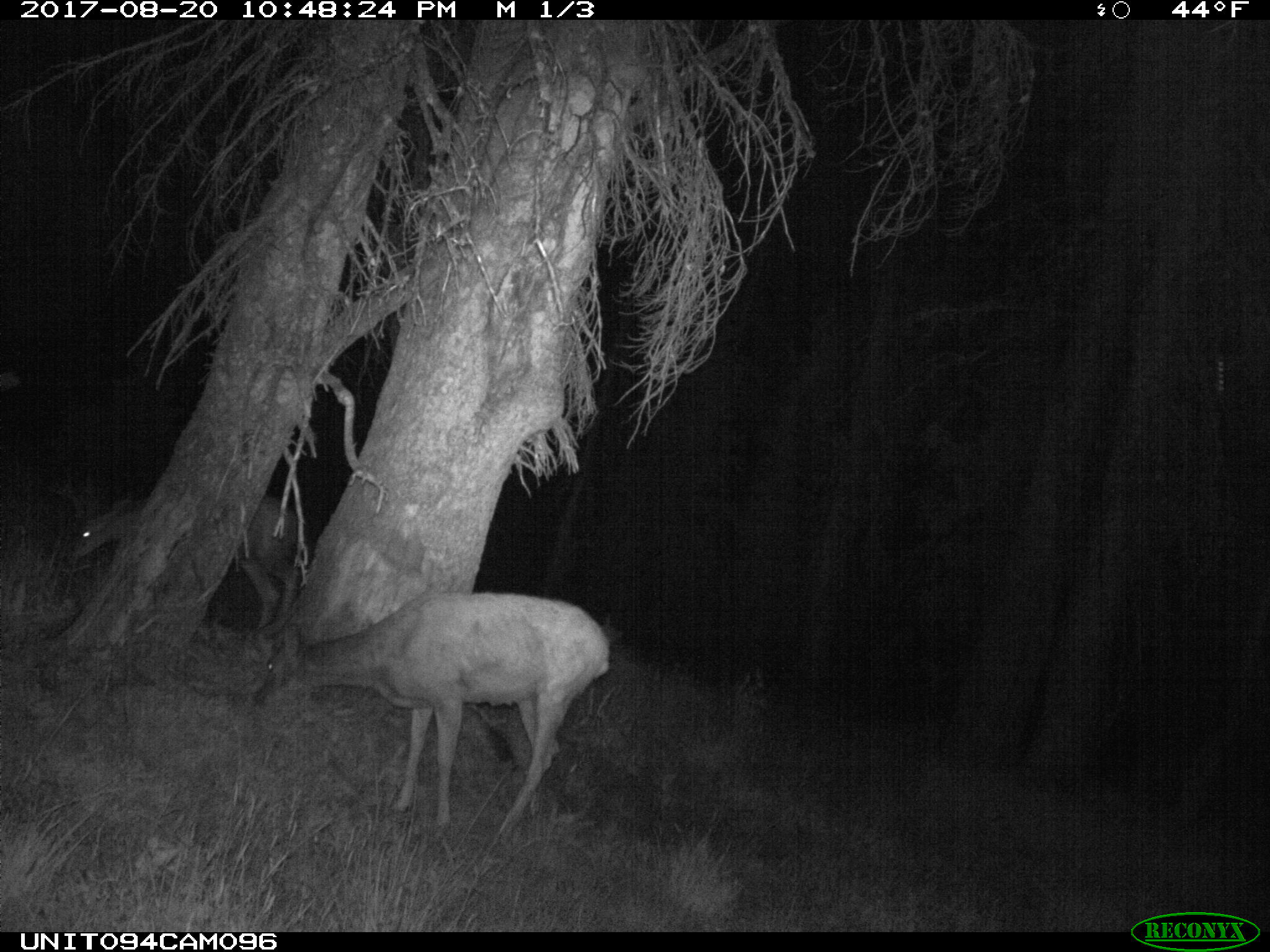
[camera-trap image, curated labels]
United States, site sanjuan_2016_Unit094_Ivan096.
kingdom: Animalia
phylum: Chordata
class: Mammalia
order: Artiodactyla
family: Cervidae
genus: Odocoileus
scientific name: Odocoileus hemionus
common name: mule deer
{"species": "Odocoileus hemionus (mule deer)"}